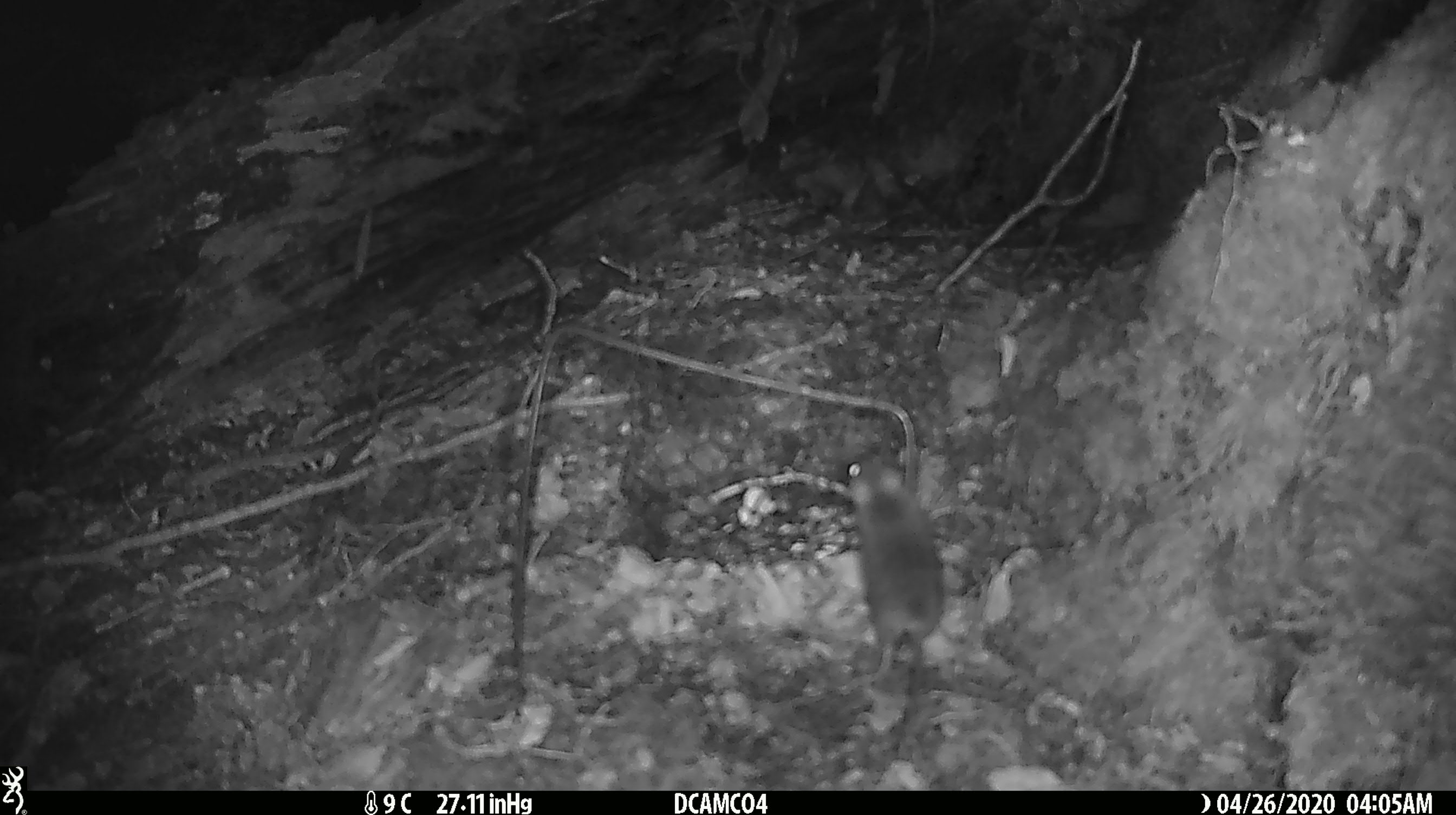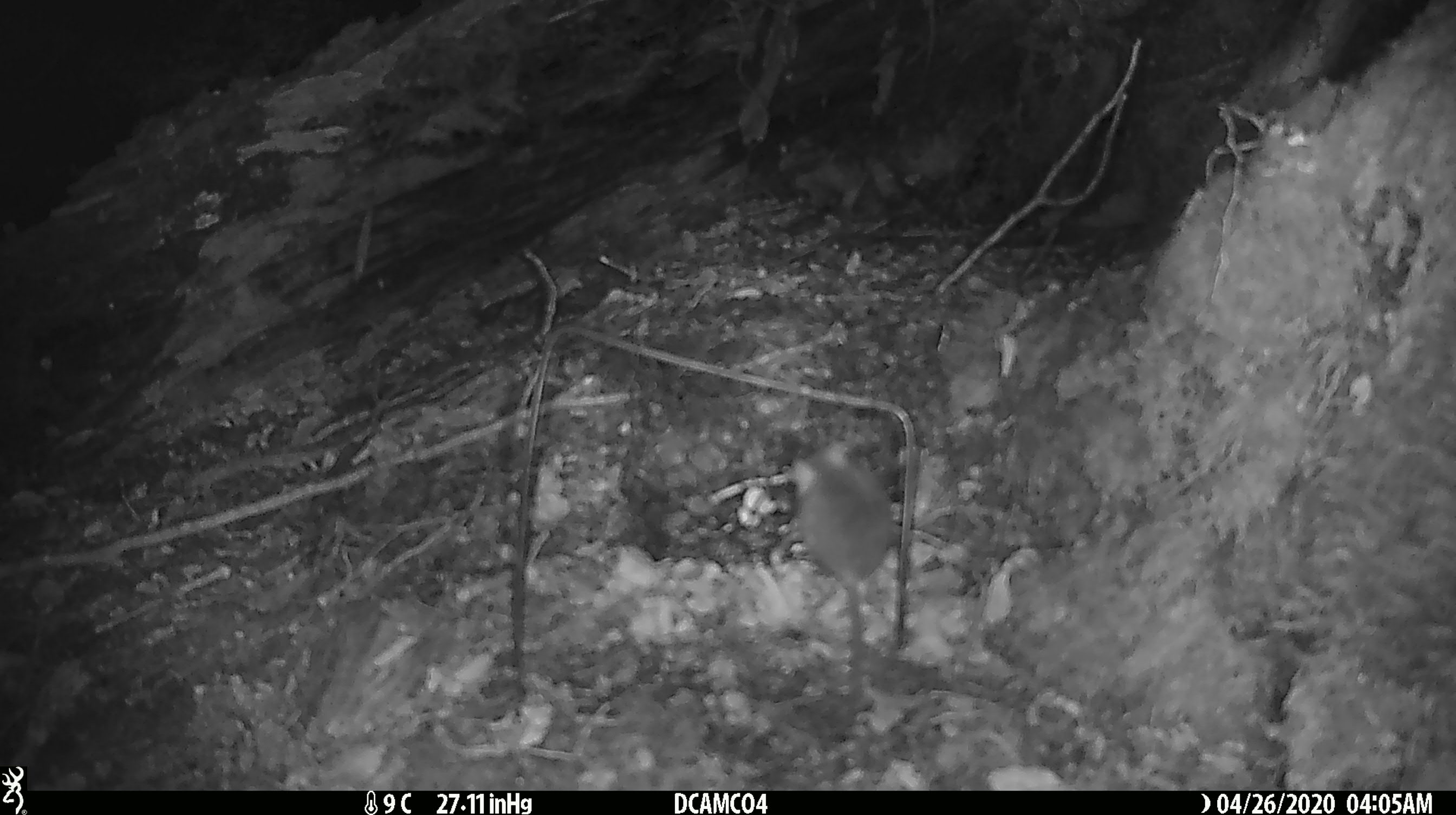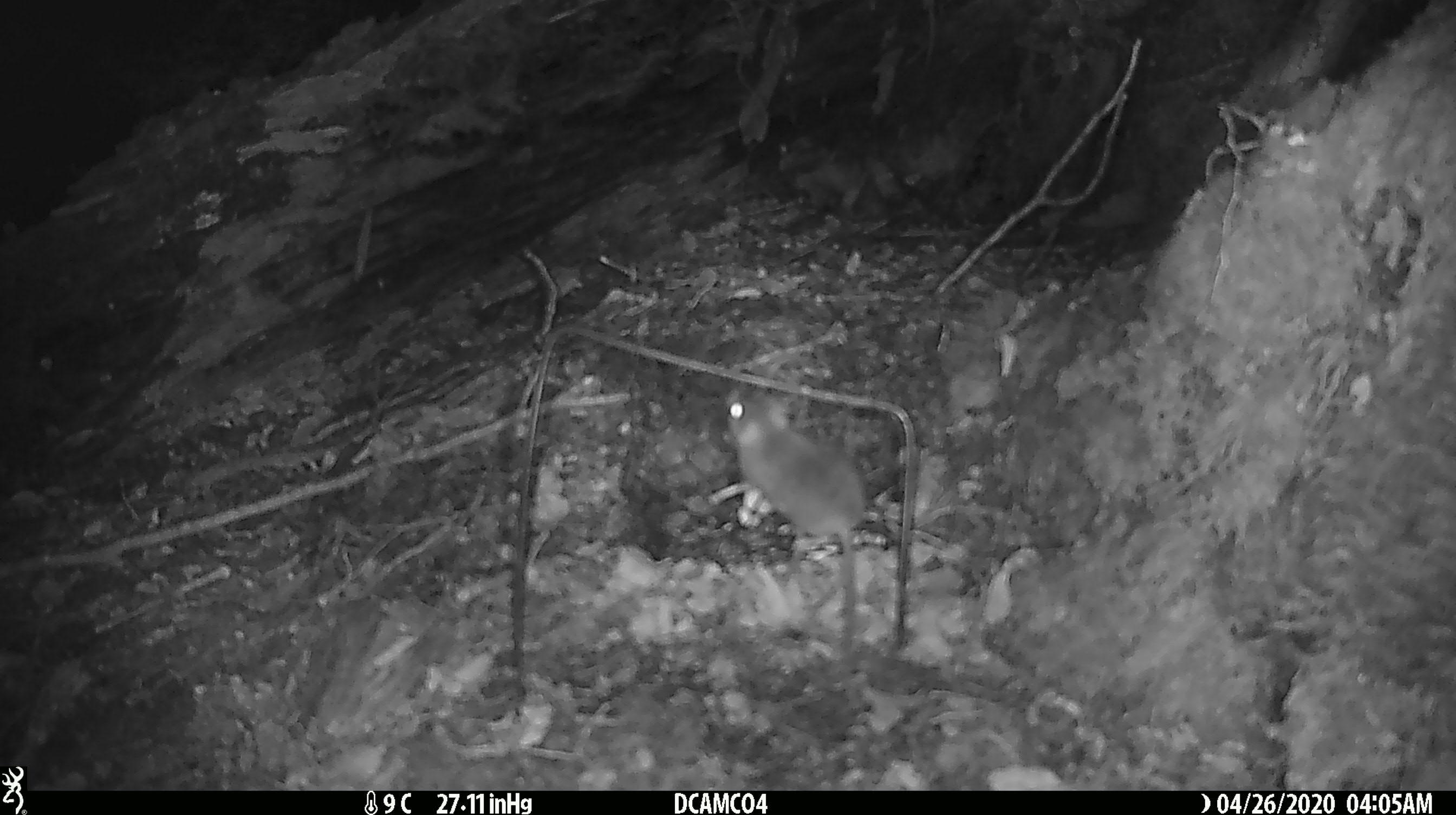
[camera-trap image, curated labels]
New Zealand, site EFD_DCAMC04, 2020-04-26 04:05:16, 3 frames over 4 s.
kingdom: Animalia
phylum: Chordata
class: Mammalia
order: Rodentia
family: Muridae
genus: Mus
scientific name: Mus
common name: mouse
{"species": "mouse (Mus)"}